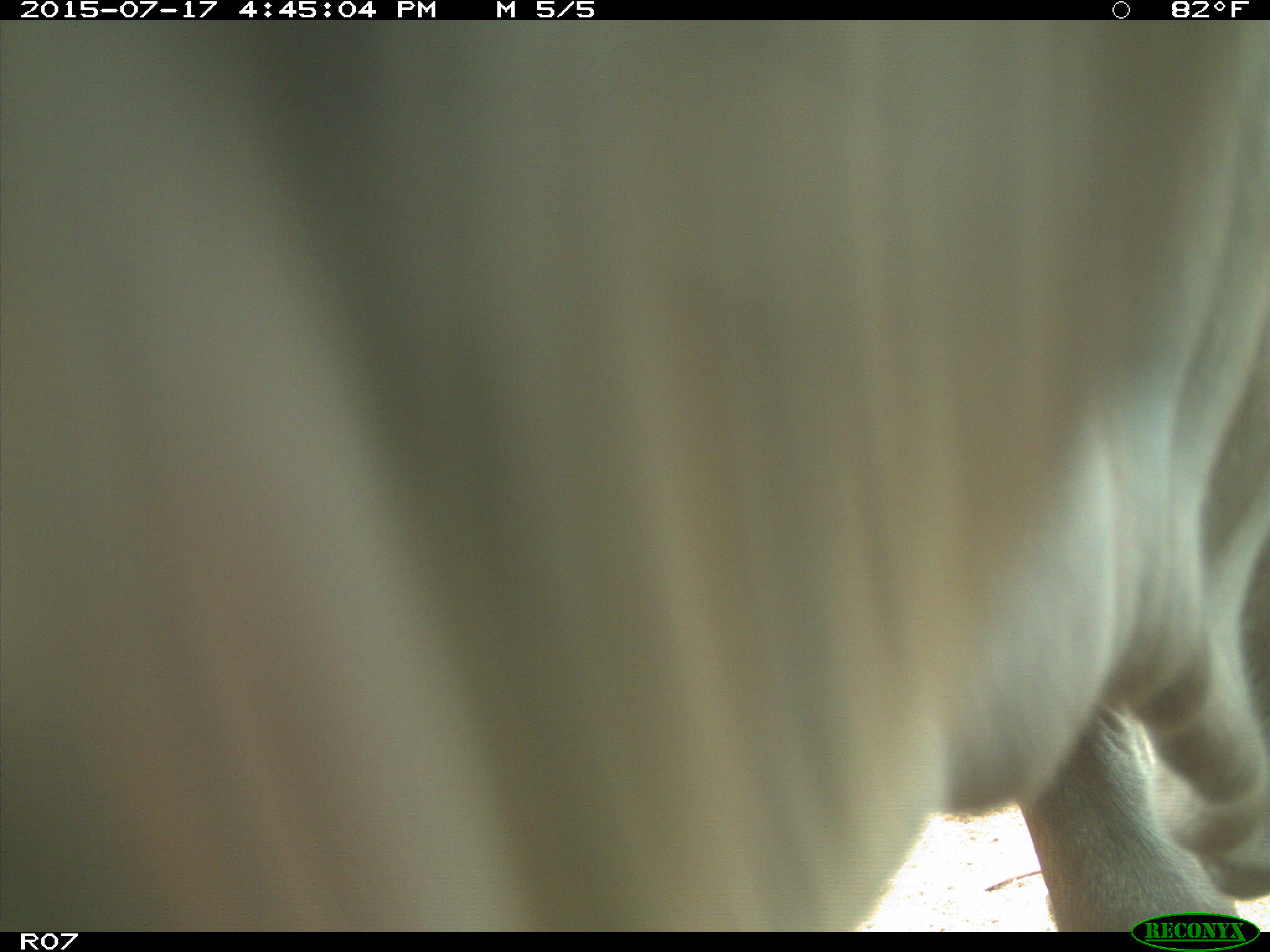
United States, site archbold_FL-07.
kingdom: Animalia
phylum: Chordata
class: Mammalia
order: Artiodactyla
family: Bovidae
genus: Bos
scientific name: Bos taurus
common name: domestic cow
Bos taurus (domestic cow).